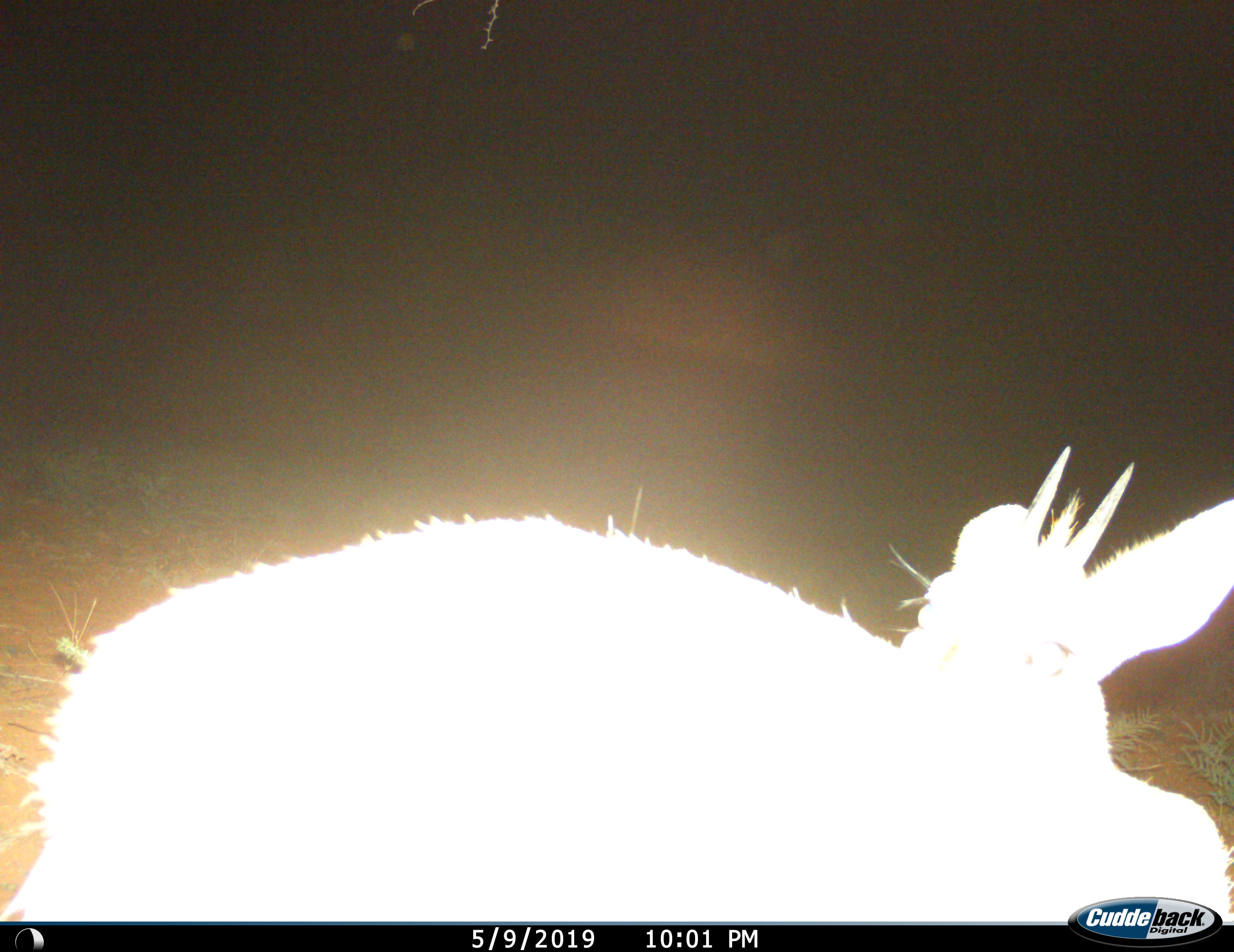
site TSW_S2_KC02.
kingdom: Animalia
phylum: Chordata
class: Mammalia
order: Artiodactyla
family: Bovidae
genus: Sylvicapra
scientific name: Sylvicapra grimmia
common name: common duiker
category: duikercommongrey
Duikercommongrey (common duiker) (Sylvicapra grimmia), count 1. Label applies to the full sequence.